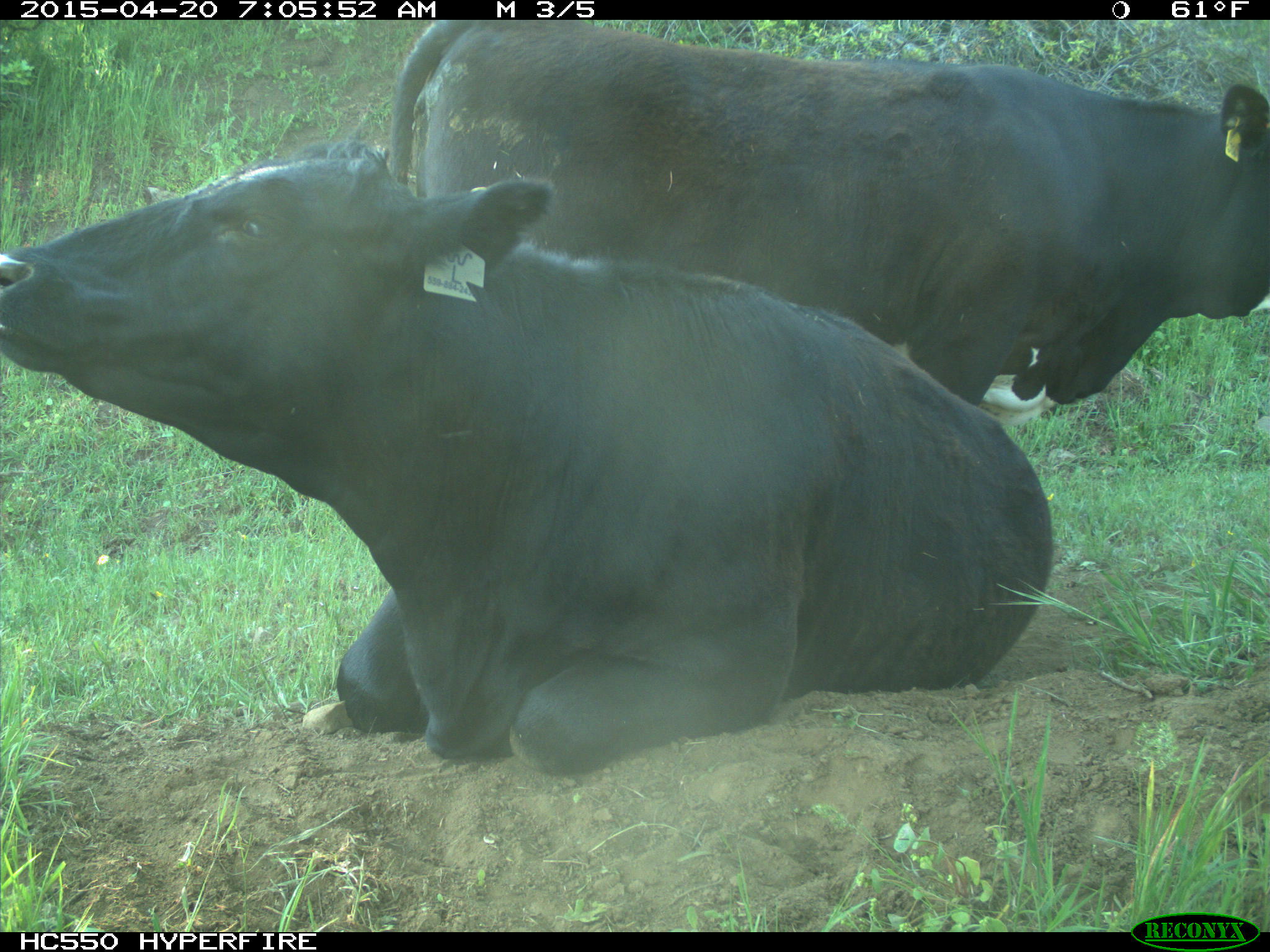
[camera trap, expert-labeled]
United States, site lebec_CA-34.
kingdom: Animalia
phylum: Chordata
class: Mammalia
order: Artiodactyla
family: Bovidae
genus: Bos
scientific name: Bos taurus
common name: domestic cow